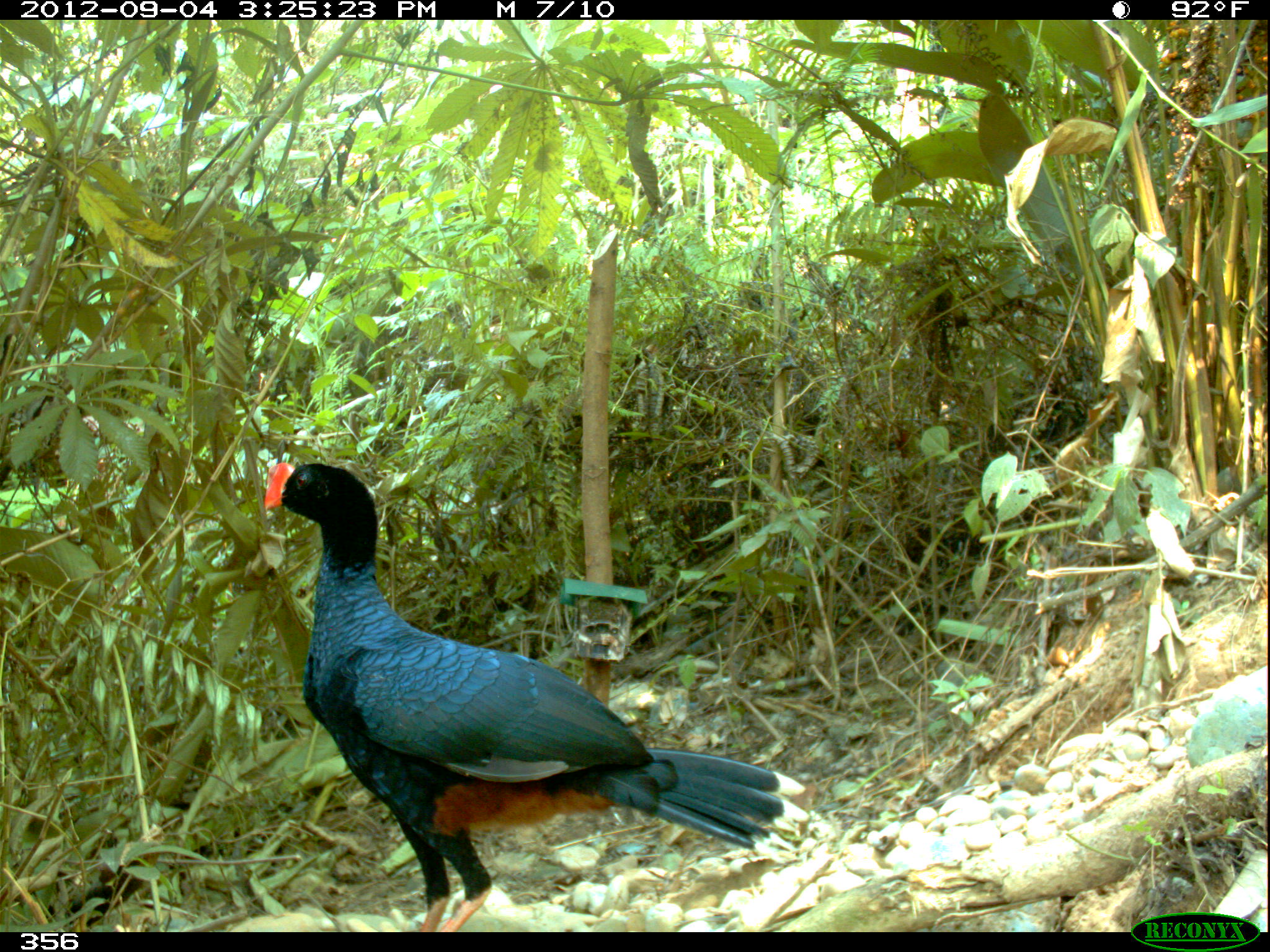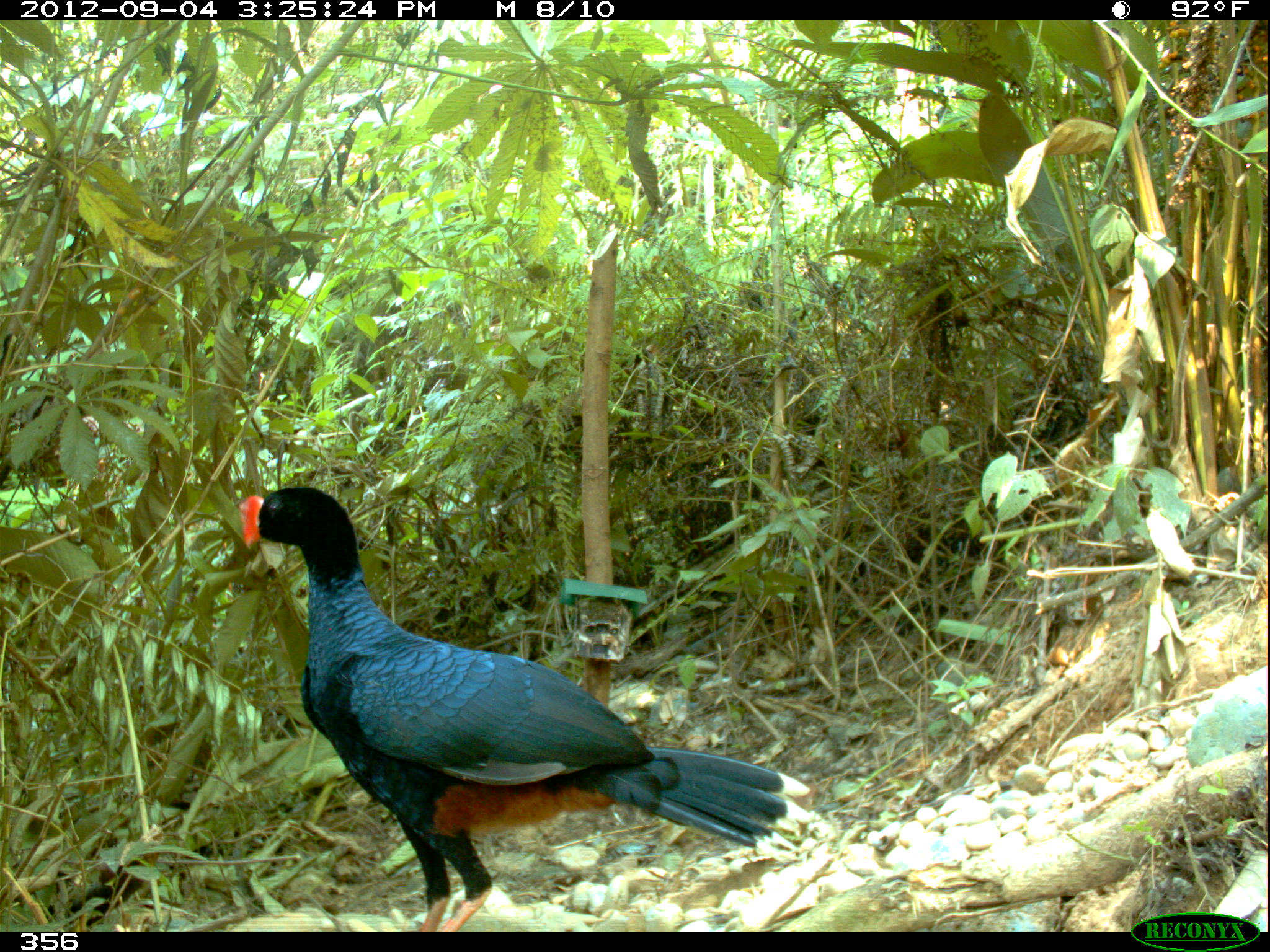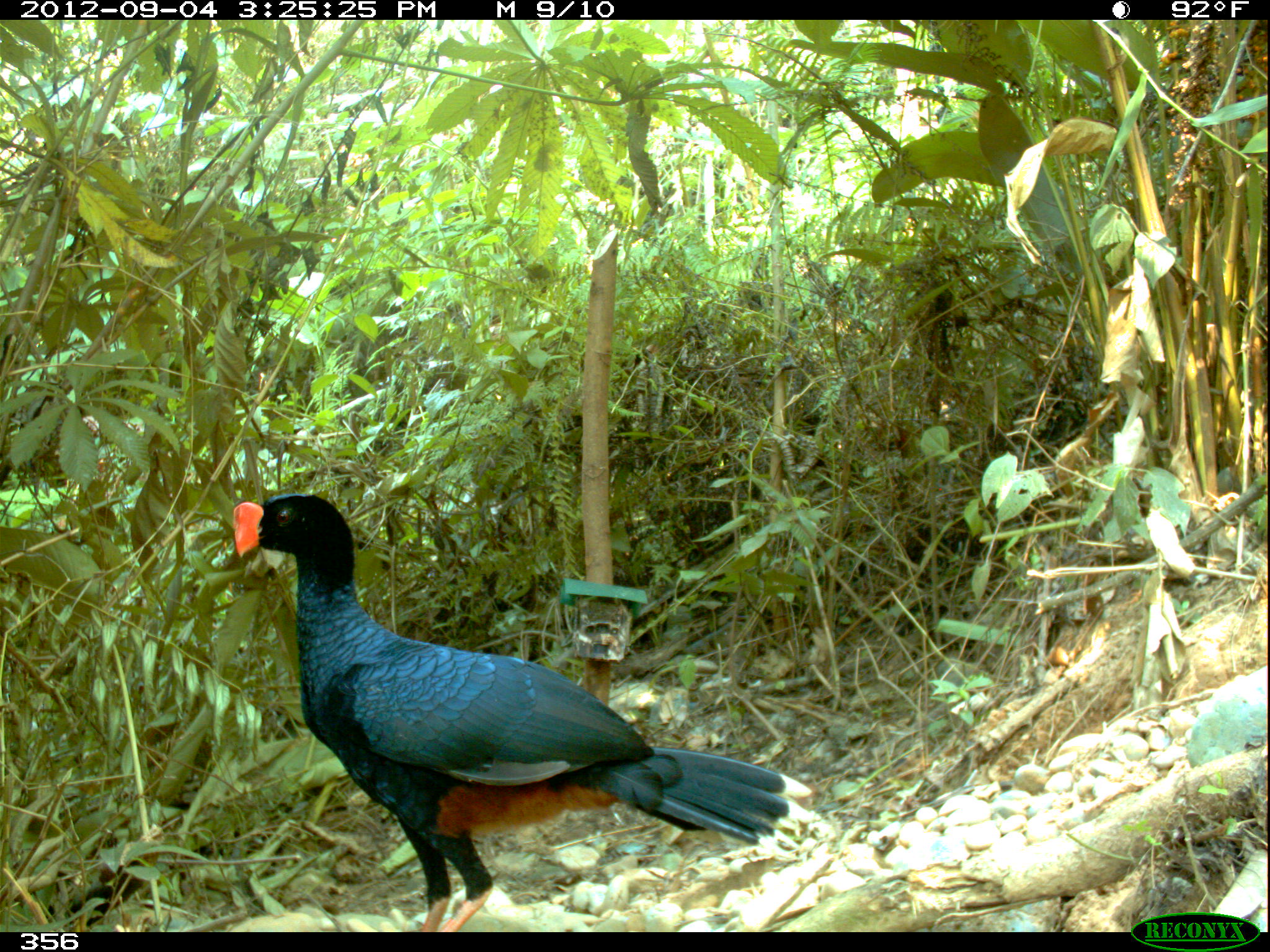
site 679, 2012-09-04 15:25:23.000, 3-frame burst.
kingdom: Animalia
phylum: Chordata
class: Aves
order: Galliformes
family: Cracidae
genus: Mitu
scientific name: Mitu tuberosum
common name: razor-billed curassow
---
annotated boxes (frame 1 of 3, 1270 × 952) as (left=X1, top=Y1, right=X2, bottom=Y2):
mitu tuberosum: (left=261, top=462, right=804, bottom=930)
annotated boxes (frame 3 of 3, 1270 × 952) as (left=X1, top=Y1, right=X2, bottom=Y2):
mitu tuberosum: (left=231, top=492, right=812, bottom=930)